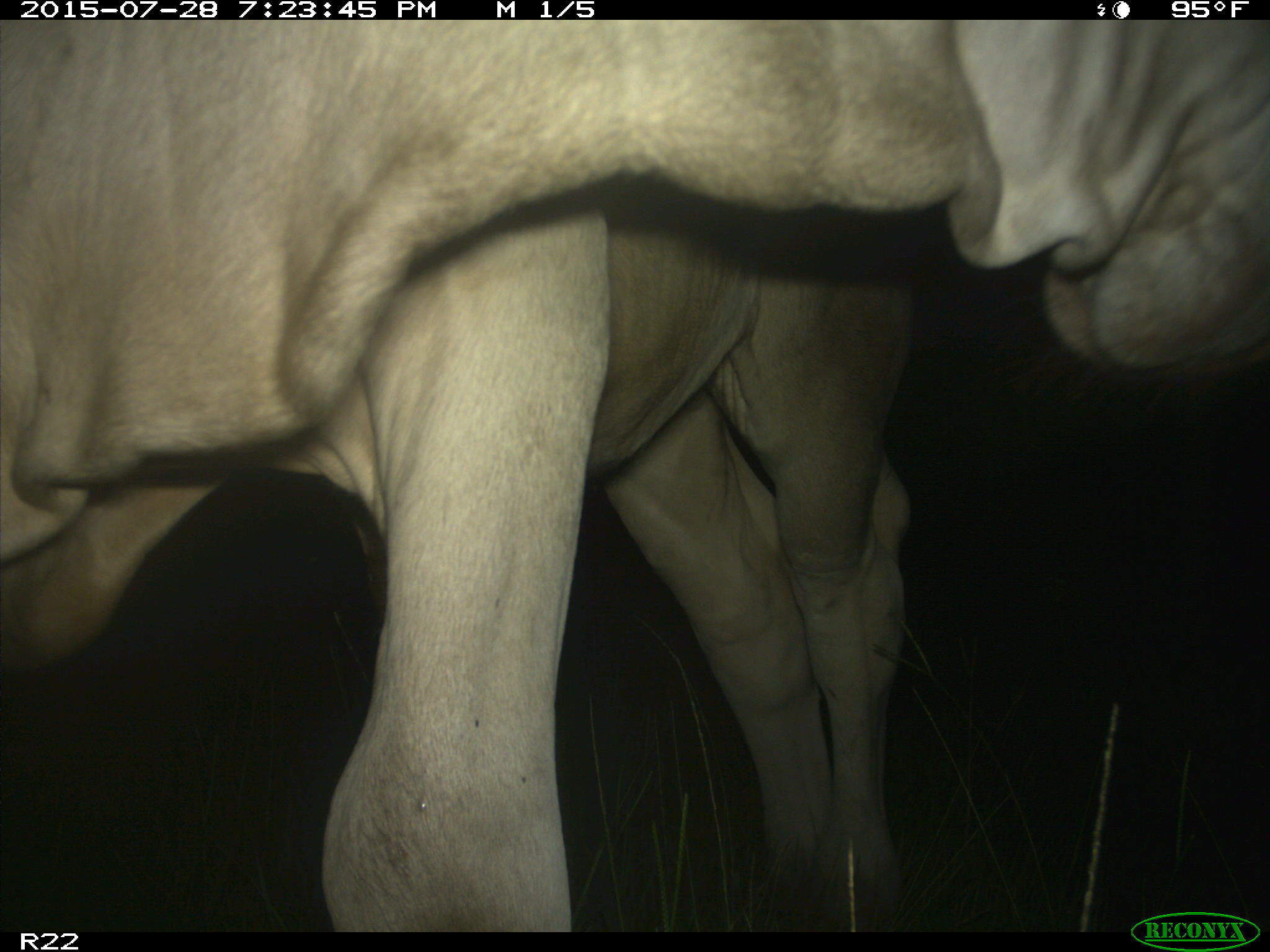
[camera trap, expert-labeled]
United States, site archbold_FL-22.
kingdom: Animalia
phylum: Chordata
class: Mammalia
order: Artiodactyla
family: Bovidae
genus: Bos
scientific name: Bos taurus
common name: domestic cow